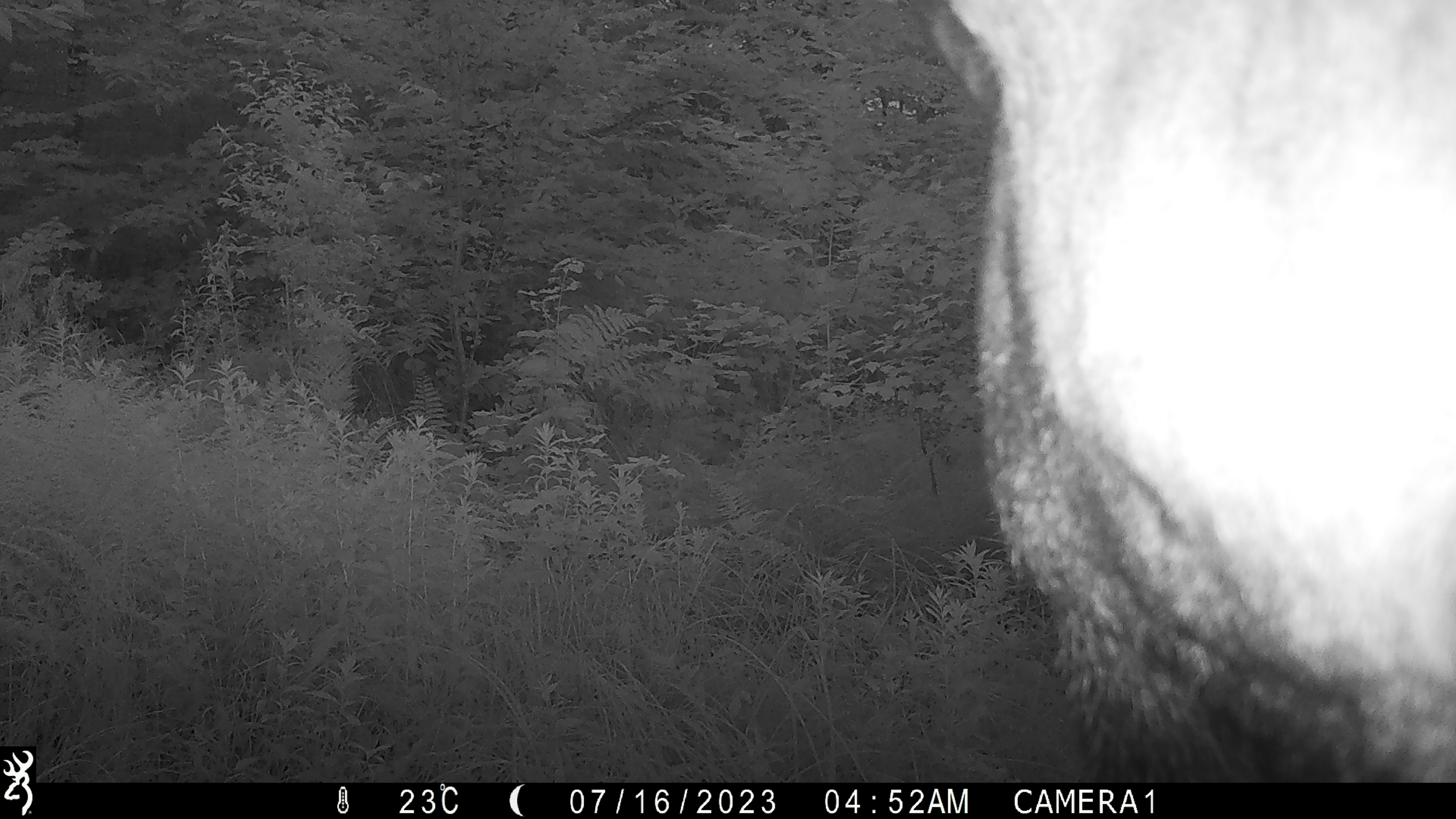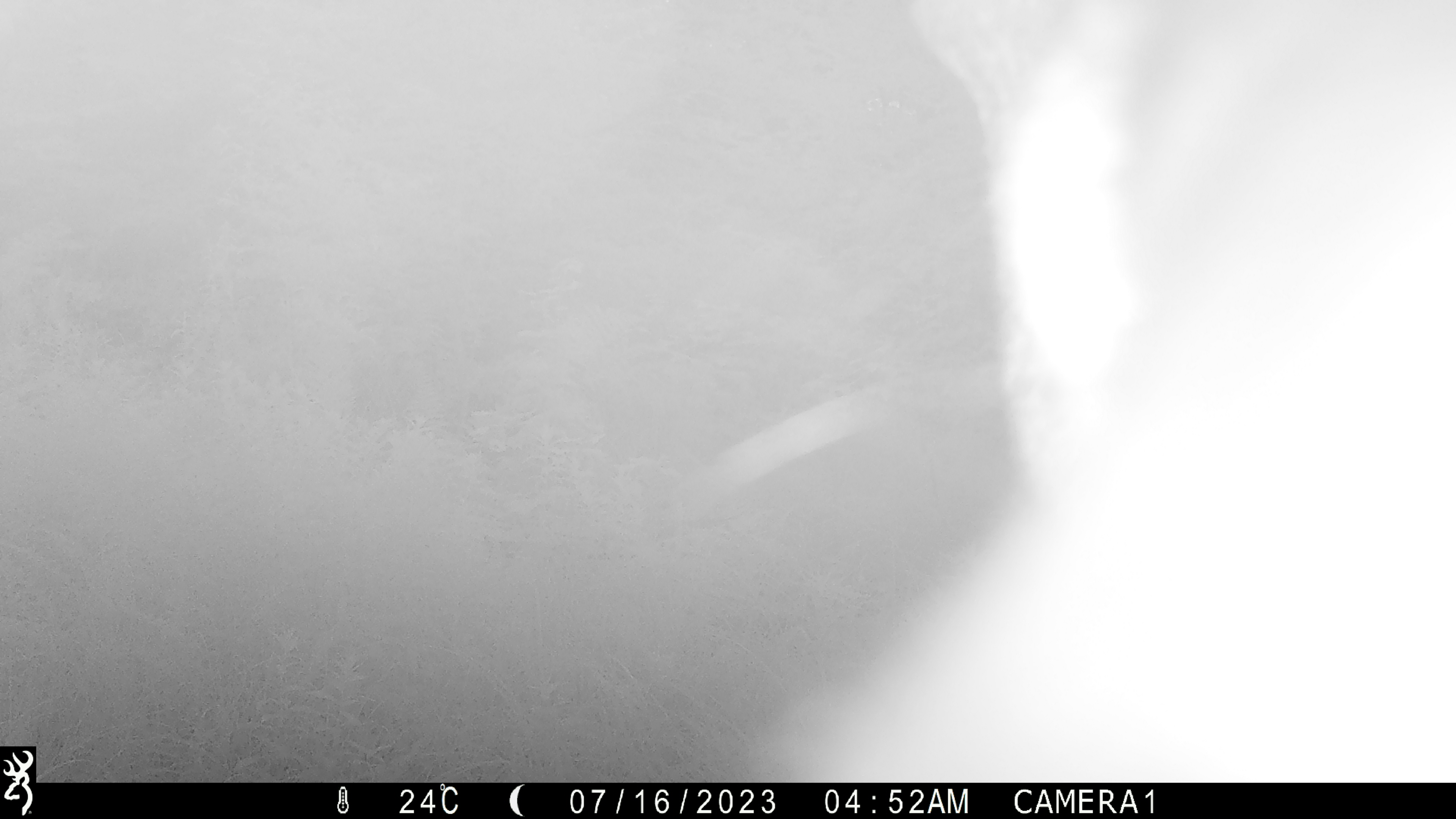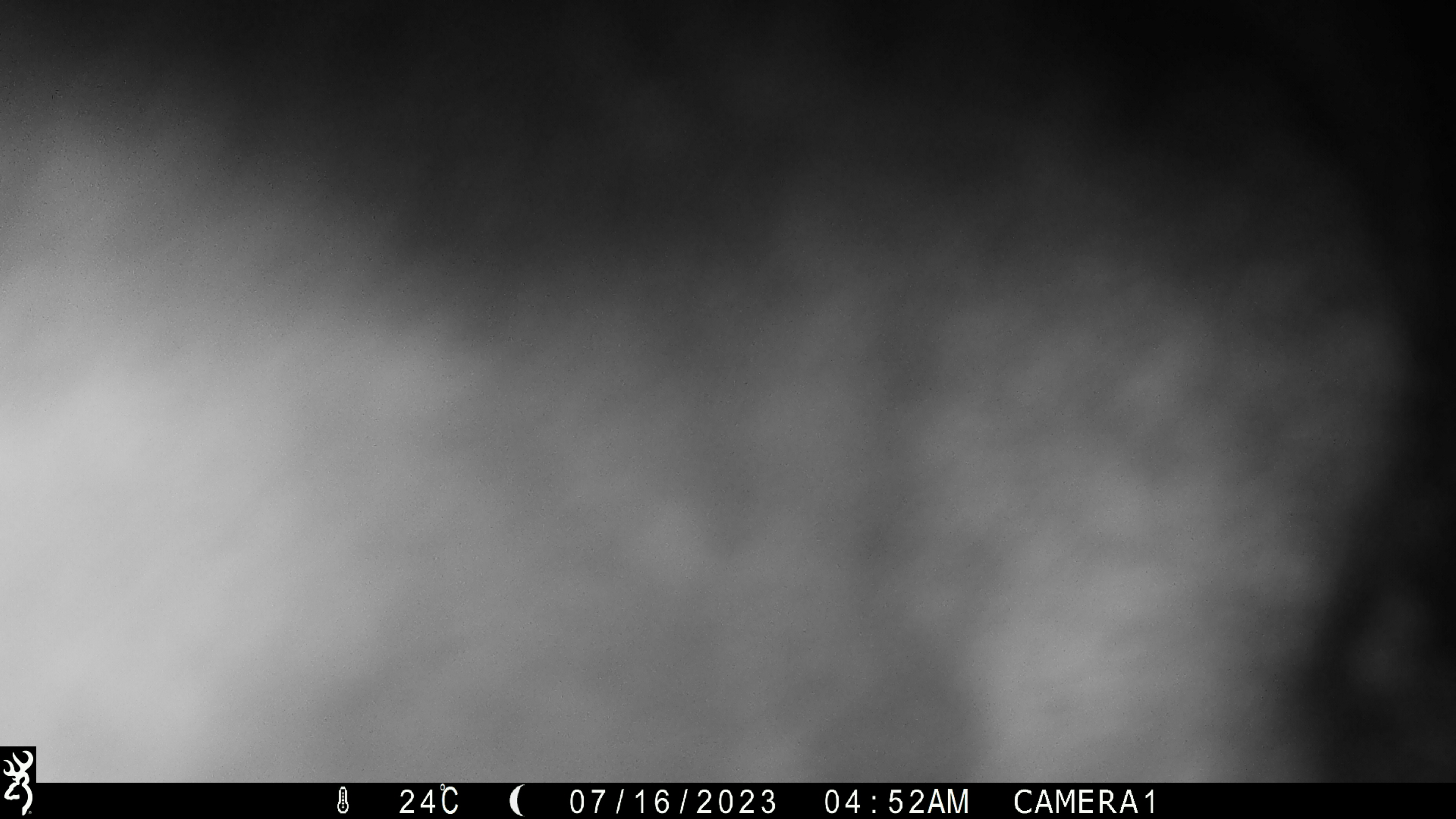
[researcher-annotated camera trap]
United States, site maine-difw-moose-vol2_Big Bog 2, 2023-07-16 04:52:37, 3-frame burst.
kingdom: Animalia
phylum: Chordata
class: Mammalia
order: Artiodactyla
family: Cervidae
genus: Alces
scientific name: Alces alces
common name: moose